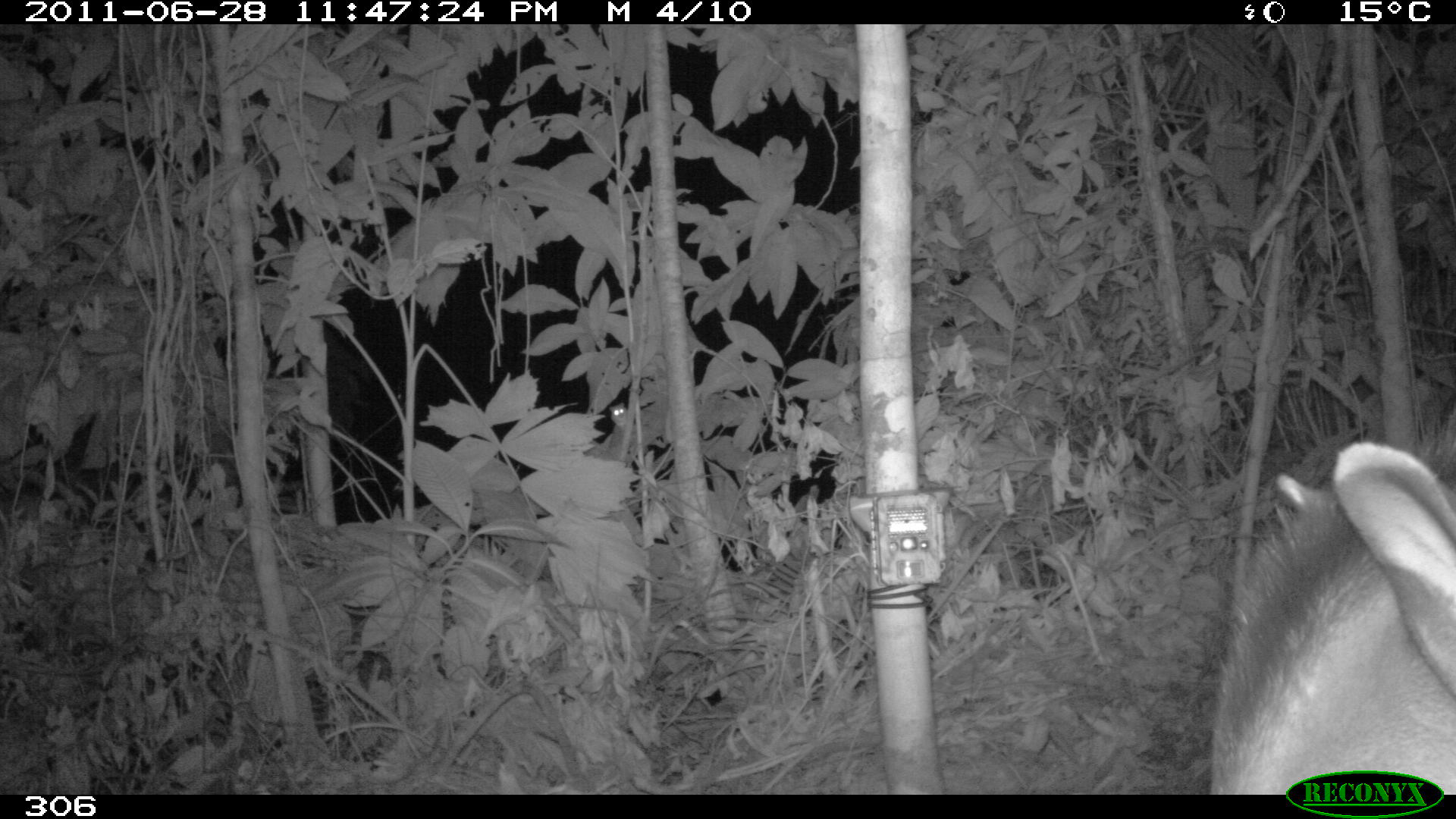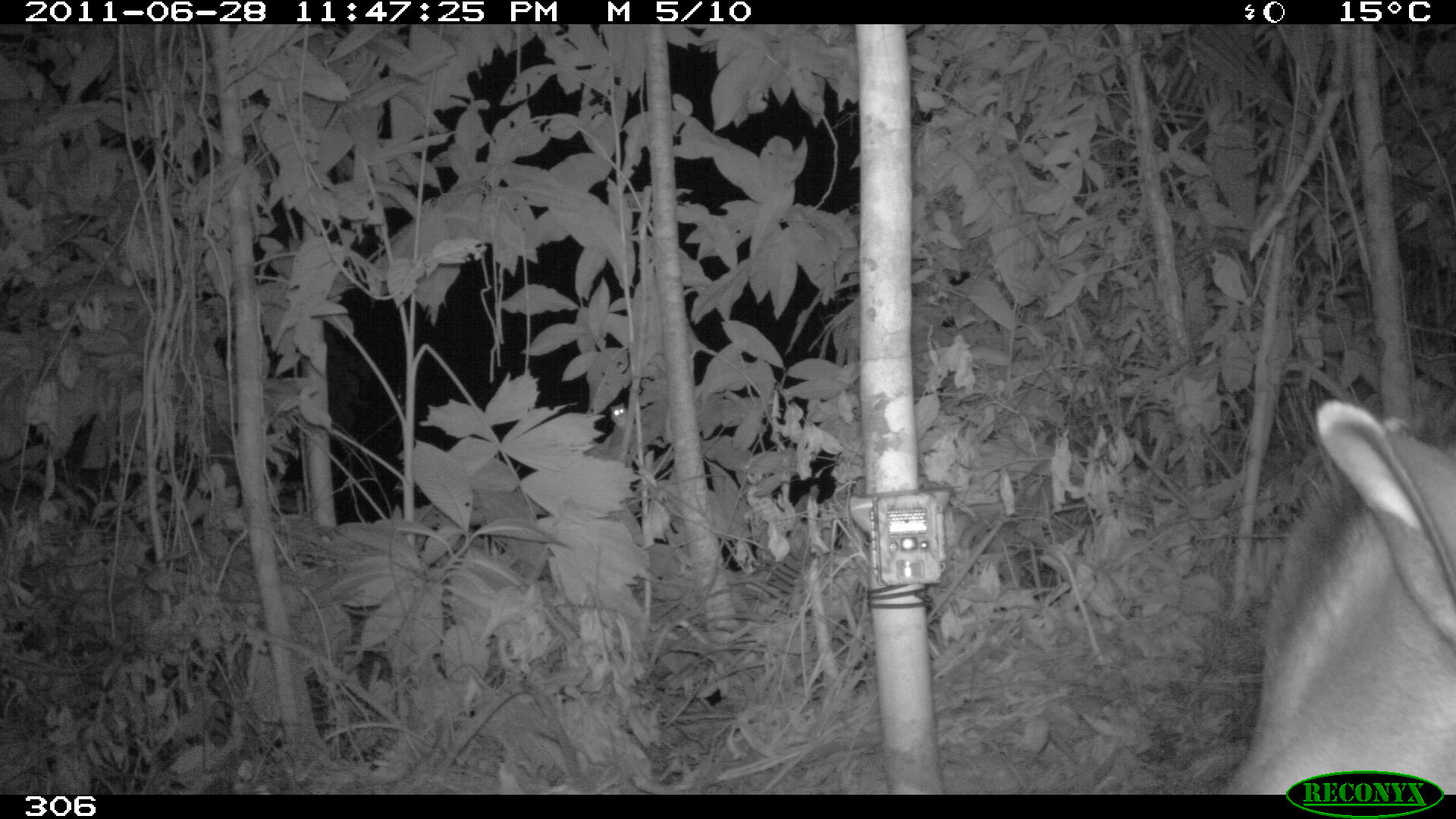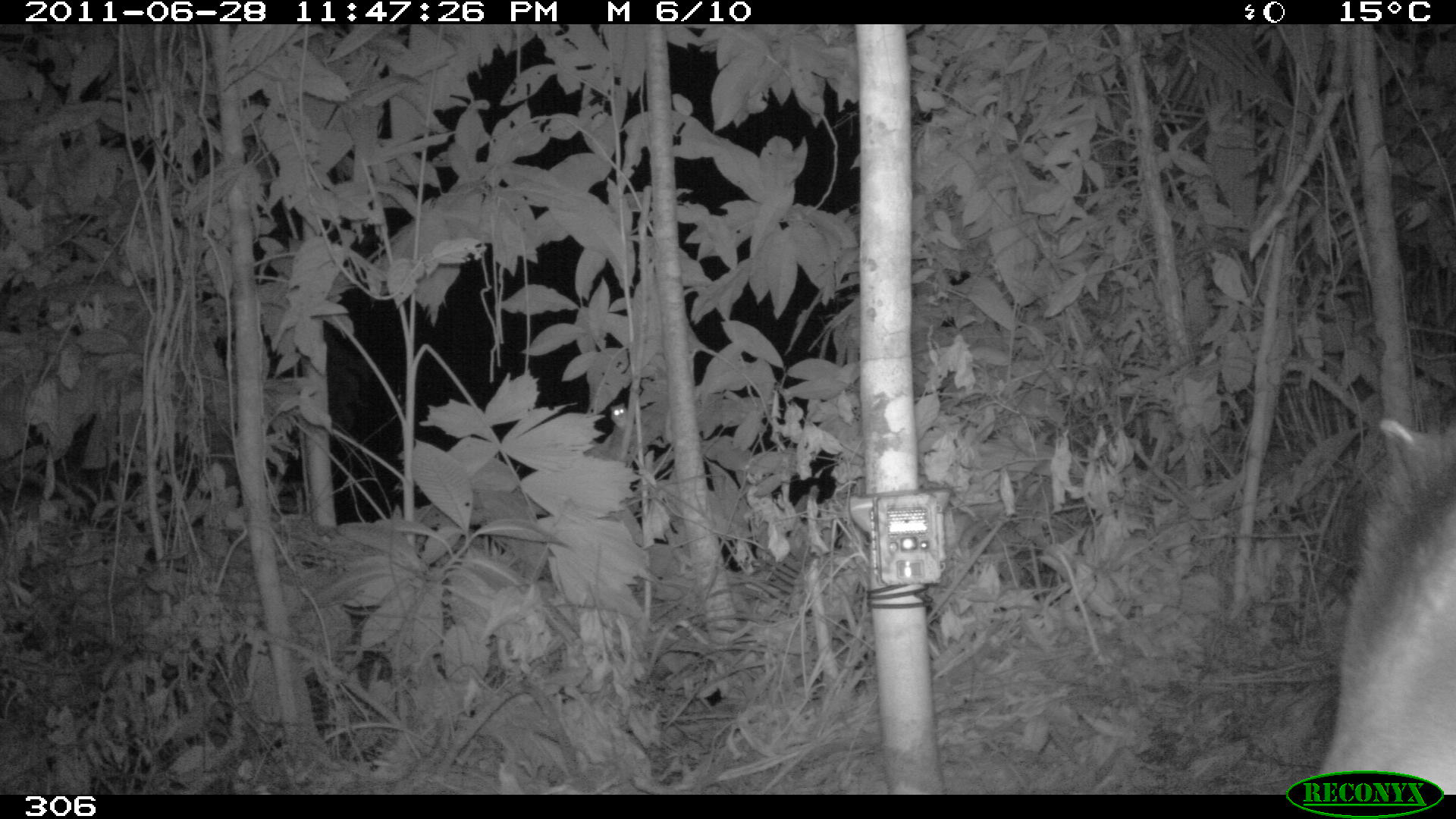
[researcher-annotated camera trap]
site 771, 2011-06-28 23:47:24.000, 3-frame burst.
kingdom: Animalia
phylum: Chordata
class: Mammalia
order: Perissodactyla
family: Tapiridae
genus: Tapirus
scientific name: Tapirus terrestris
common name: south american tapir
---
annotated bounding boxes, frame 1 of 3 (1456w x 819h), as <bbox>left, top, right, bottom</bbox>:
tapirus terrestris: <bbox>1204, 397, 1456, 795</bbox>; <bbox>608, 402, 629, 427</bbox>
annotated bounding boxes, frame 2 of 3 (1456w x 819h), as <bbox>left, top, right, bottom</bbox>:
tapirus terrestris: <bbox>1219, 393, 1456, 793</bbox>; <bbox>609, 402, 627, 425</bbox>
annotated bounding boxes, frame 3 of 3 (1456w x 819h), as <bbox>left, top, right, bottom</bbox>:
tapirus terrestris: <bbox>1309, 408, 1456, 790</bbox>; <bbox>610, 402, 629, 428</bbox>